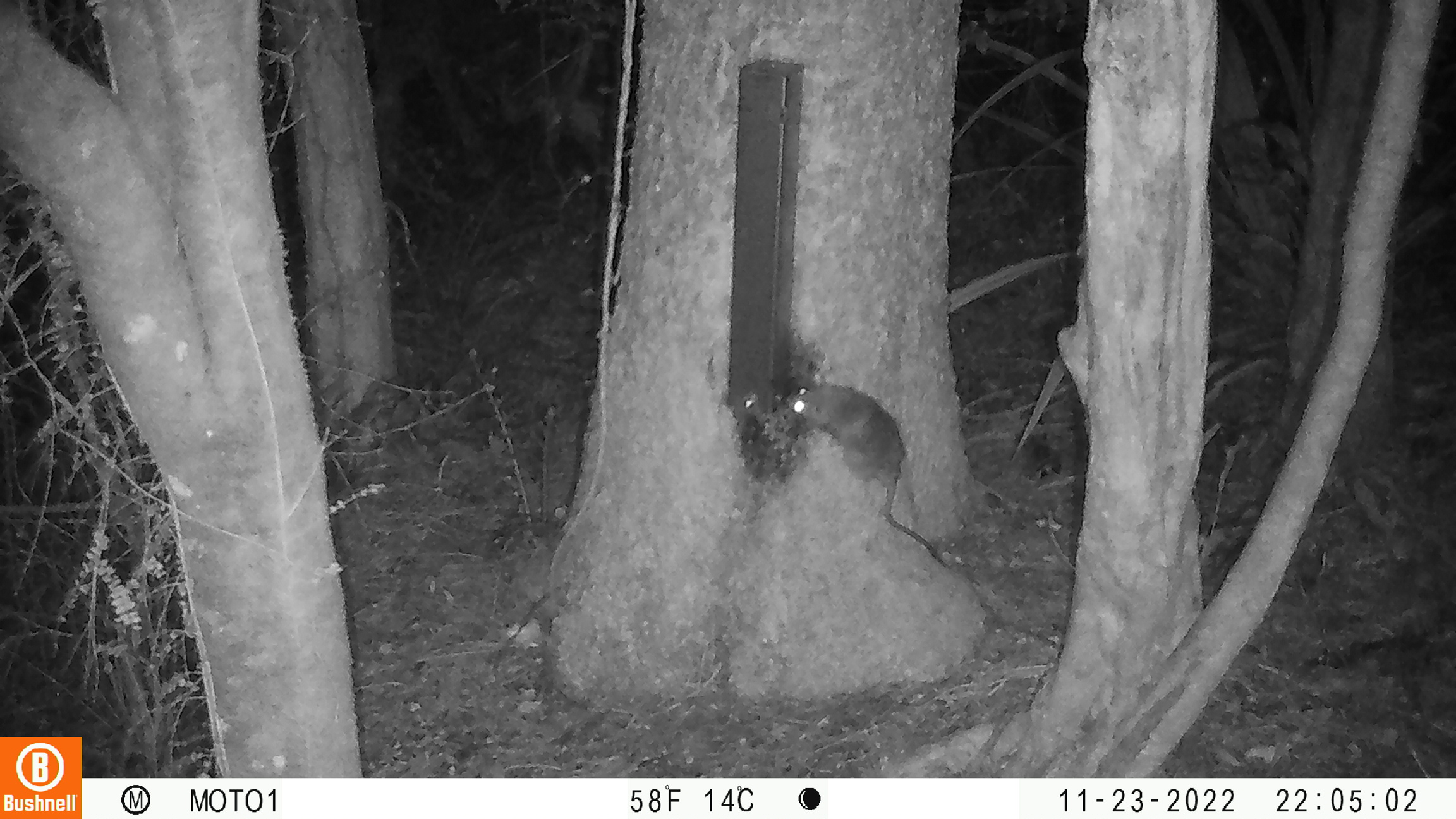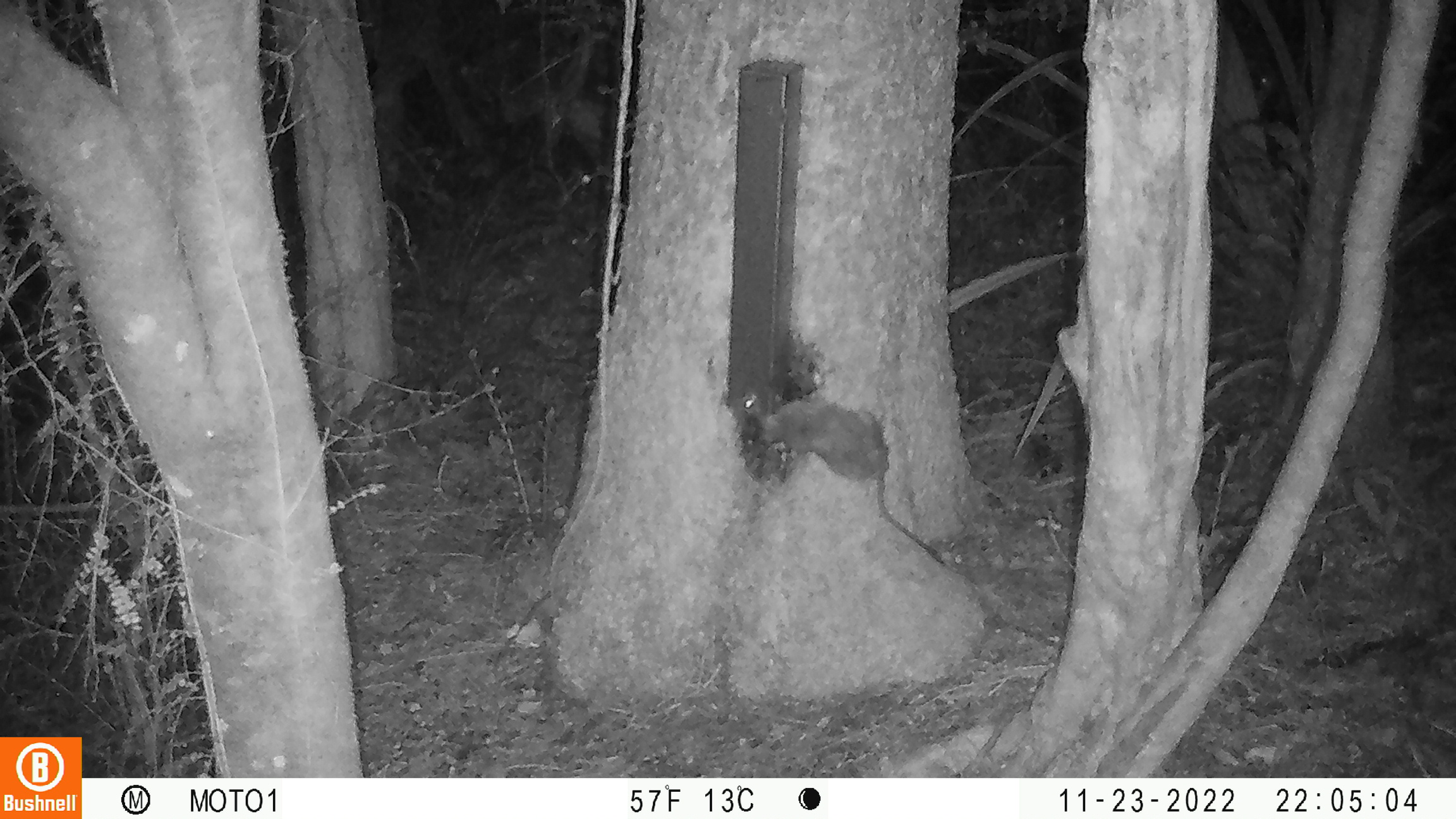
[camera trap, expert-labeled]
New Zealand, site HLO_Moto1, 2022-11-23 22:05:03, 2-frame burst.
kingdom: Animalia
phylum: Chordata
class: Mammalia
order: Rodentia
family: Muridae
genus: Rattus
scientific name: Rattus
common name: rat